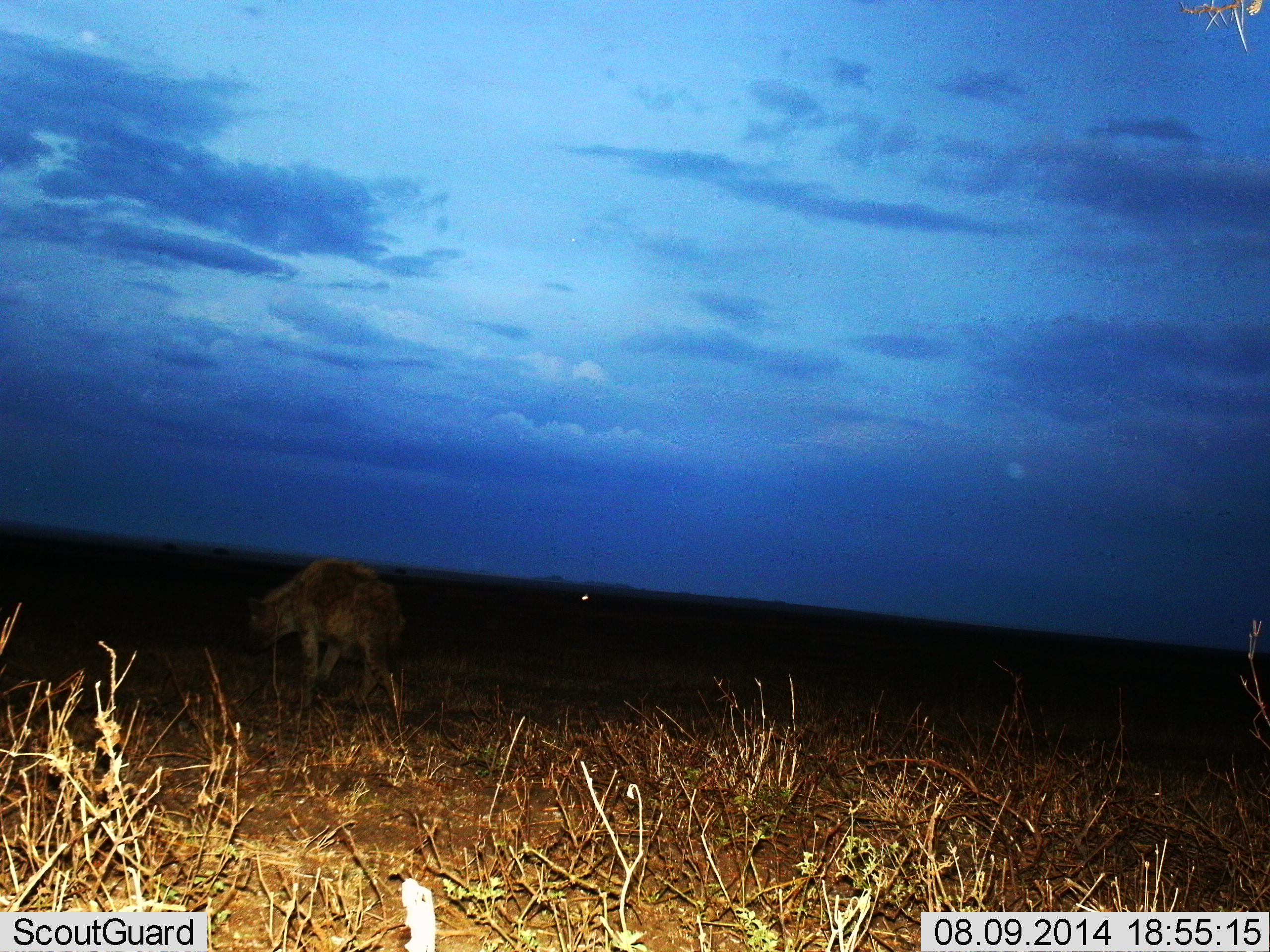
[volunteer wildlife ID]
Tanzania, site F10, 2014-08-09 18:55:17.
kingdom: Animalia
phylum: Chordata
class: Mammalia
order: Carnivora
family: Hyaenidae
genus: Crocuta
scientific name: Crocuta crocuta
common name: spotted hyena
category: hyenaspotted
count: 1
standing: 30%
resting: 0%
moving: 70%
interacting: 0%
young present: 0%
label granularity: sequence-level